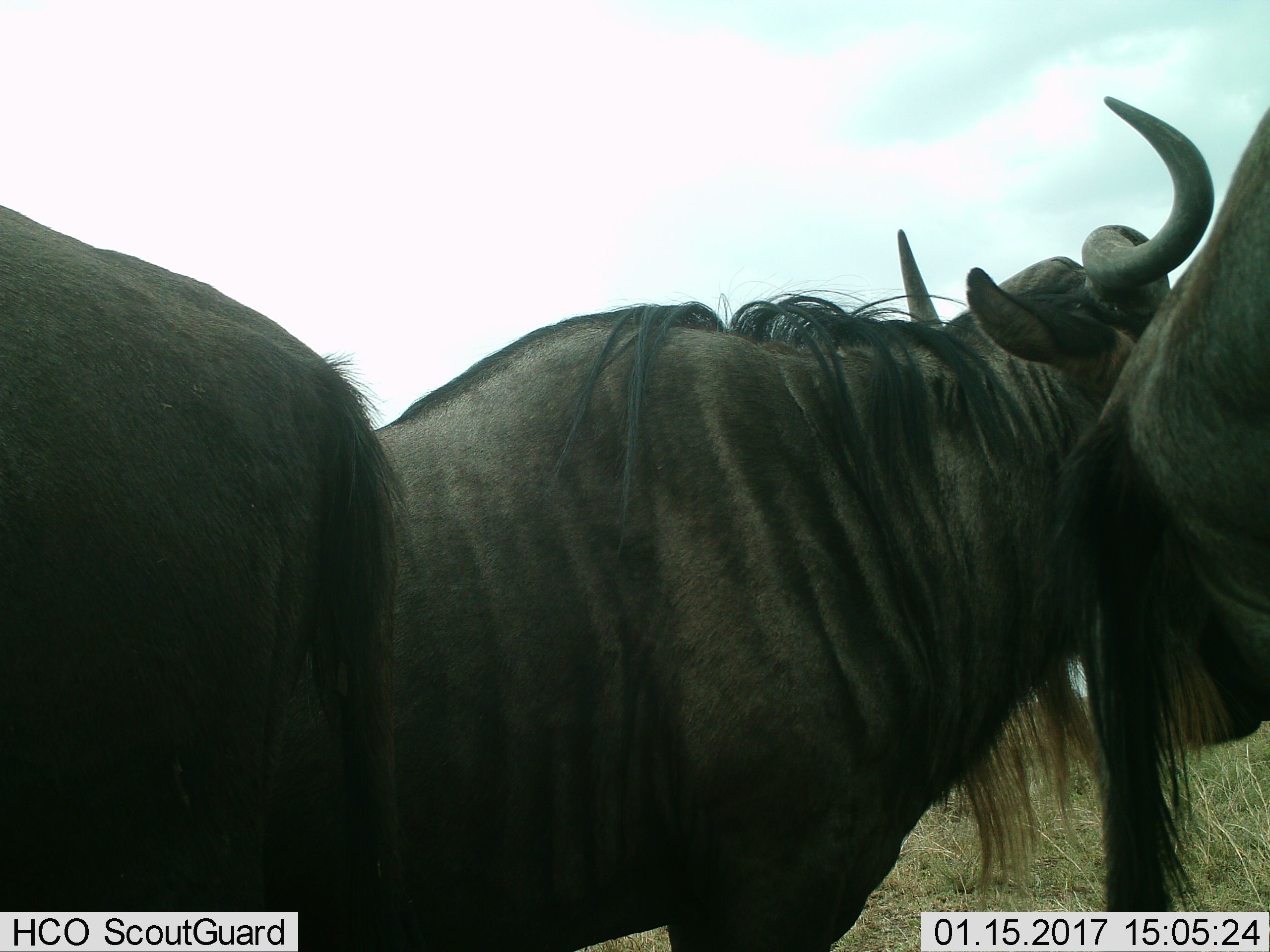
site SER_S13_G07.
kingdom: Animalia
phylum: Chordata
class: Mammalia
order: Artiodactyla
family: Bovidae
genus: Connochaetes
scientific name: Connochaetes taurinus taurinus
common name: blue wildebeest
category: wildebeestblue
Wildebeestblue (blue wildebeest) (Connochaetes taurinus taurinus), count 3. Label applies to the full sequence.